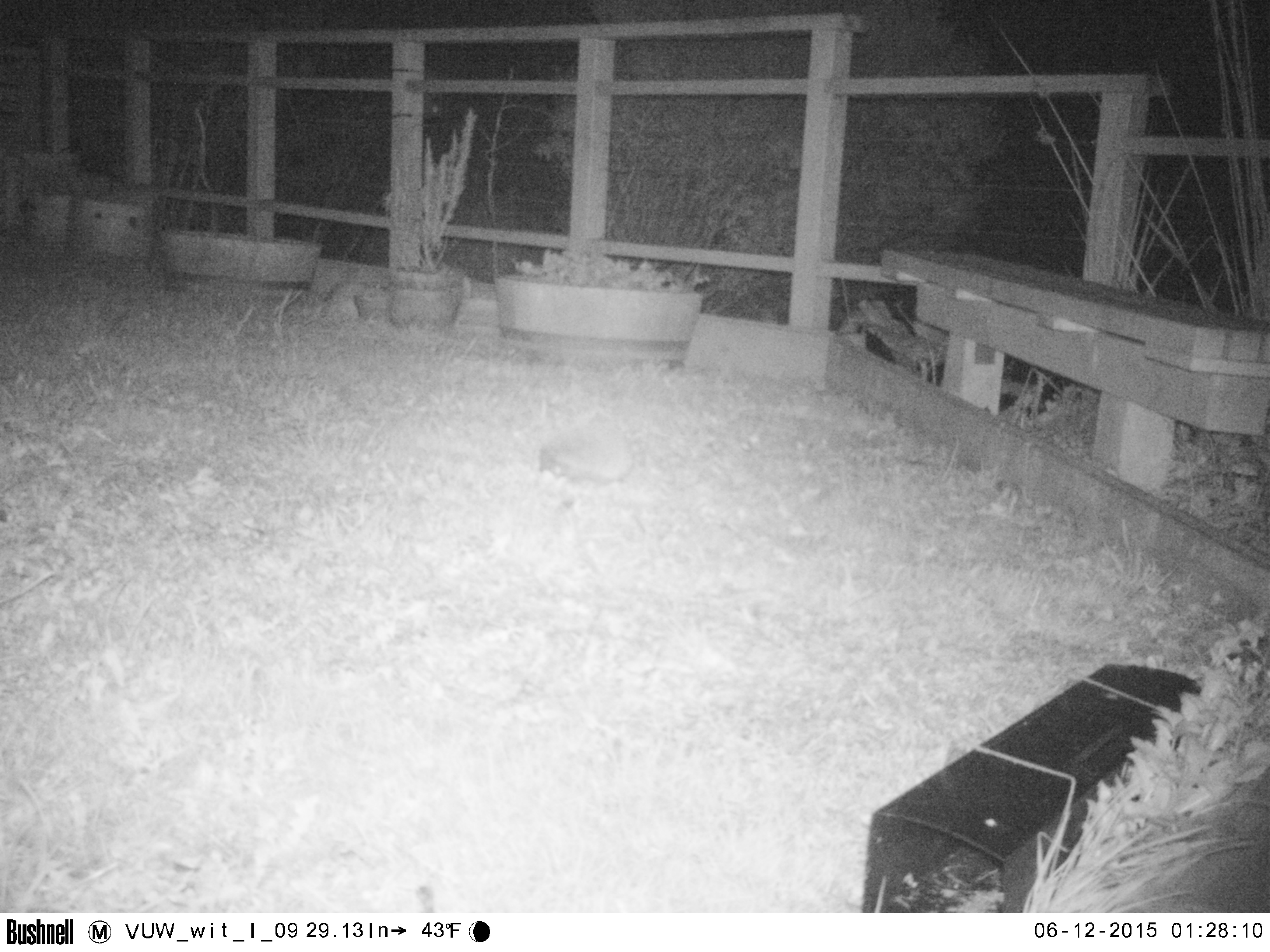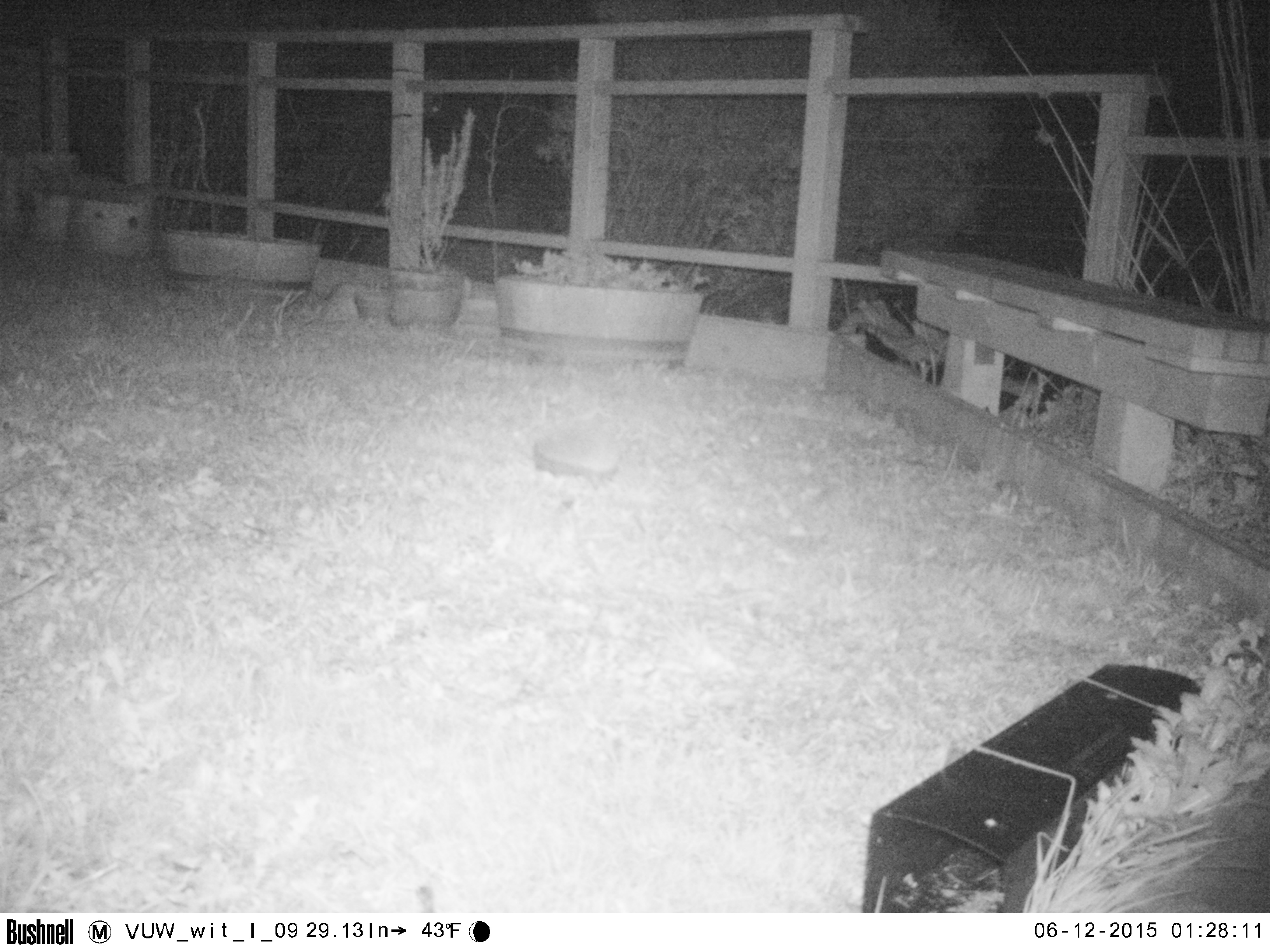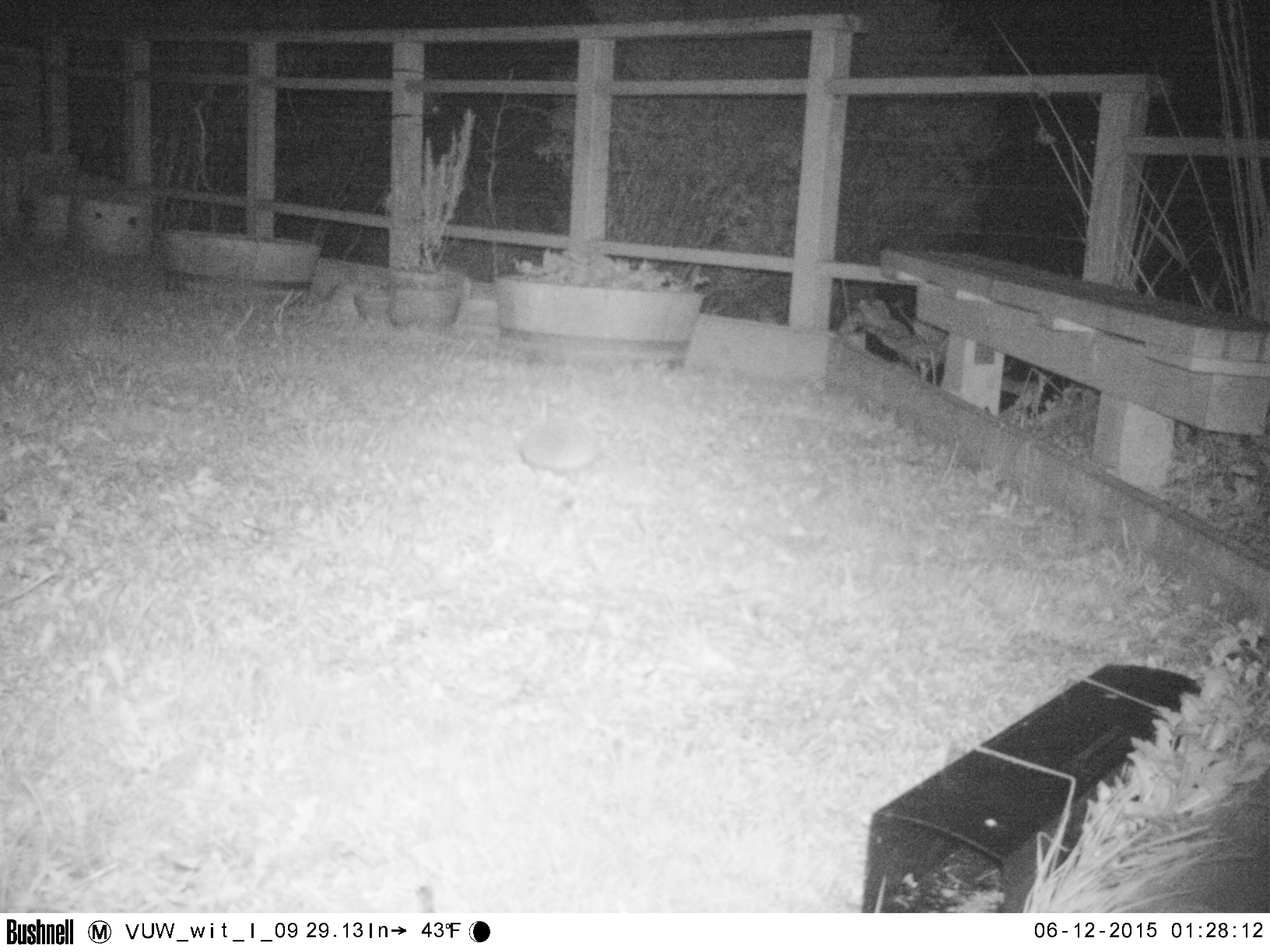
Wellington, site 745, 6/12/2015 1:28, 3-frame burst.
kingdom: Animalia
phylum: Chordata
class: Mammalia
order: Eulipotyphla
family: Erinaceidae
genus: Erinaceus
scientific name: Erinaceus europaeus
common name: hedgehog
Hedgehog (Erinaceus europaeus).